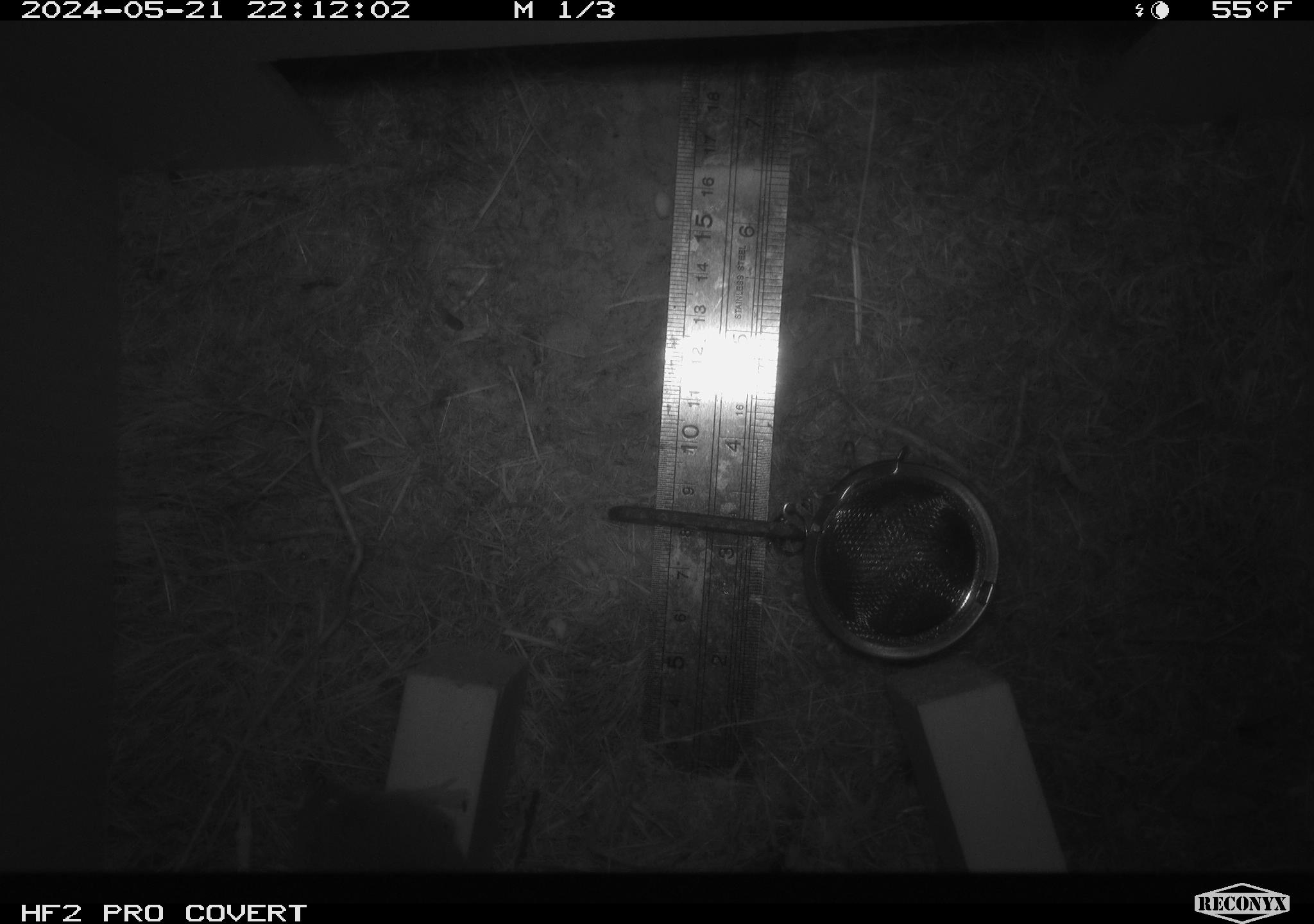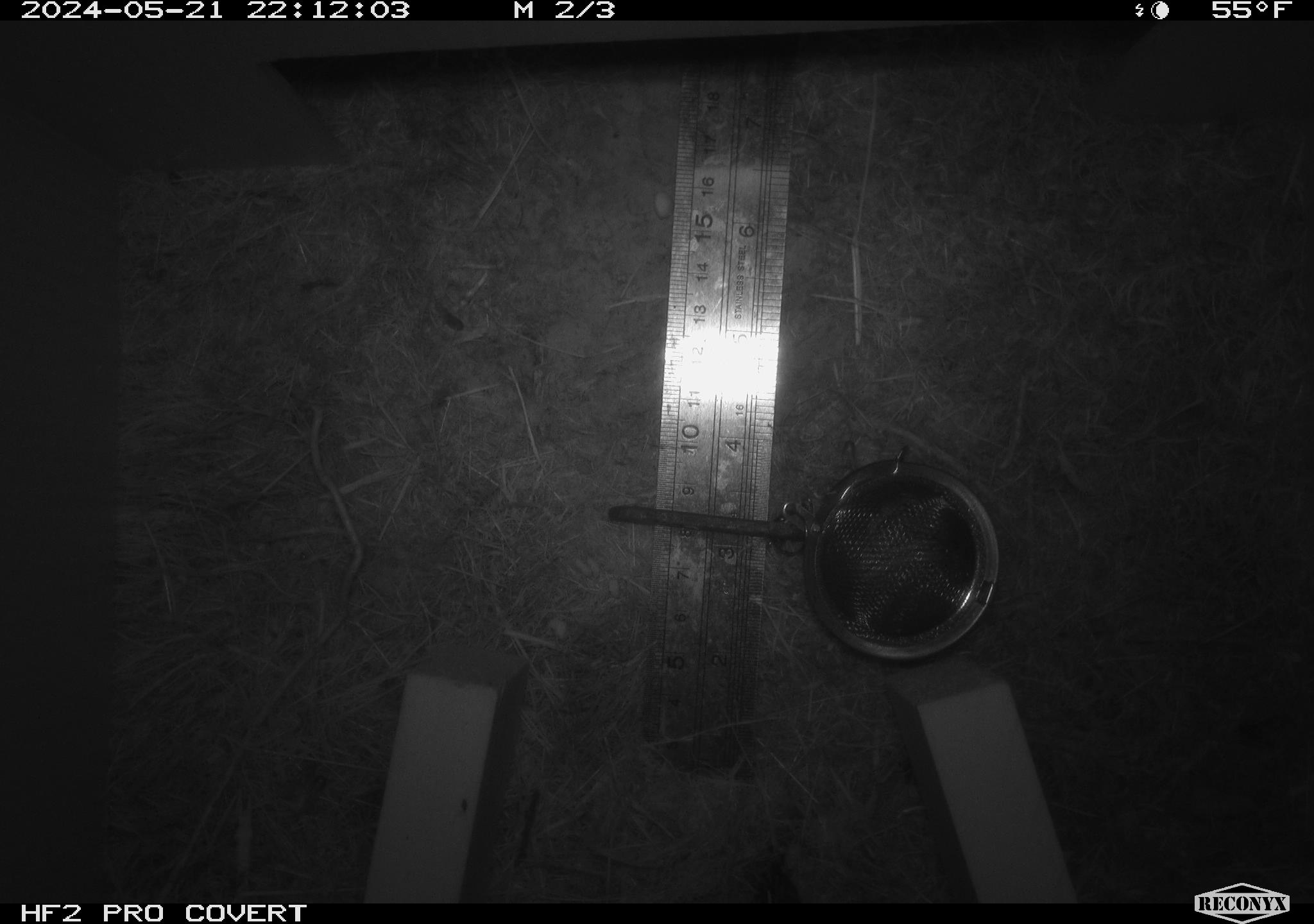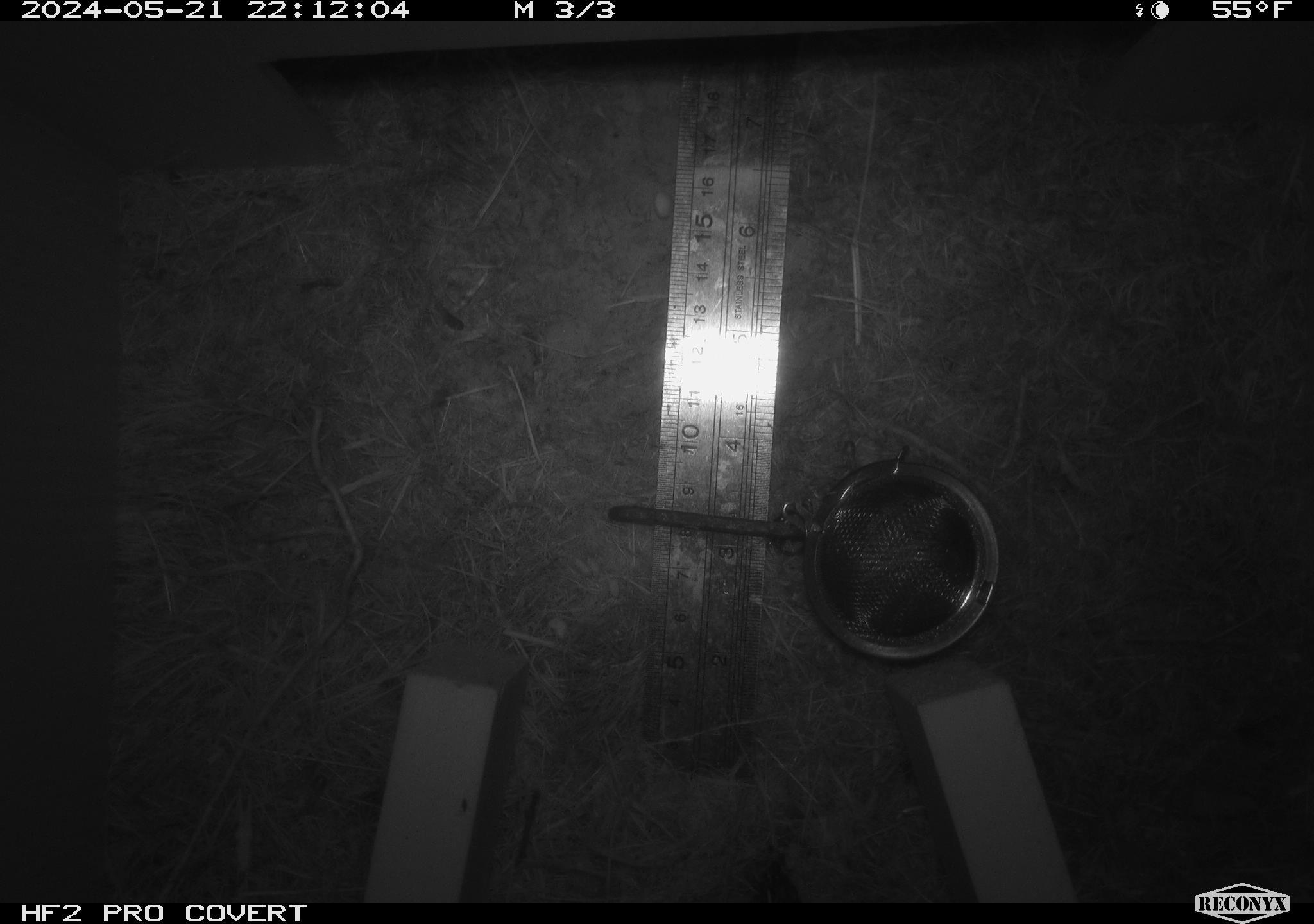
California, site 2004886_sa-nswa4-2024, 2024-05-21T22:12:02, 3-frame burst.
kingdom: Animalia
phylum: Chordata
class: Mammalia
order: Rodentia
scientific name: Rodentia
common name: rodent